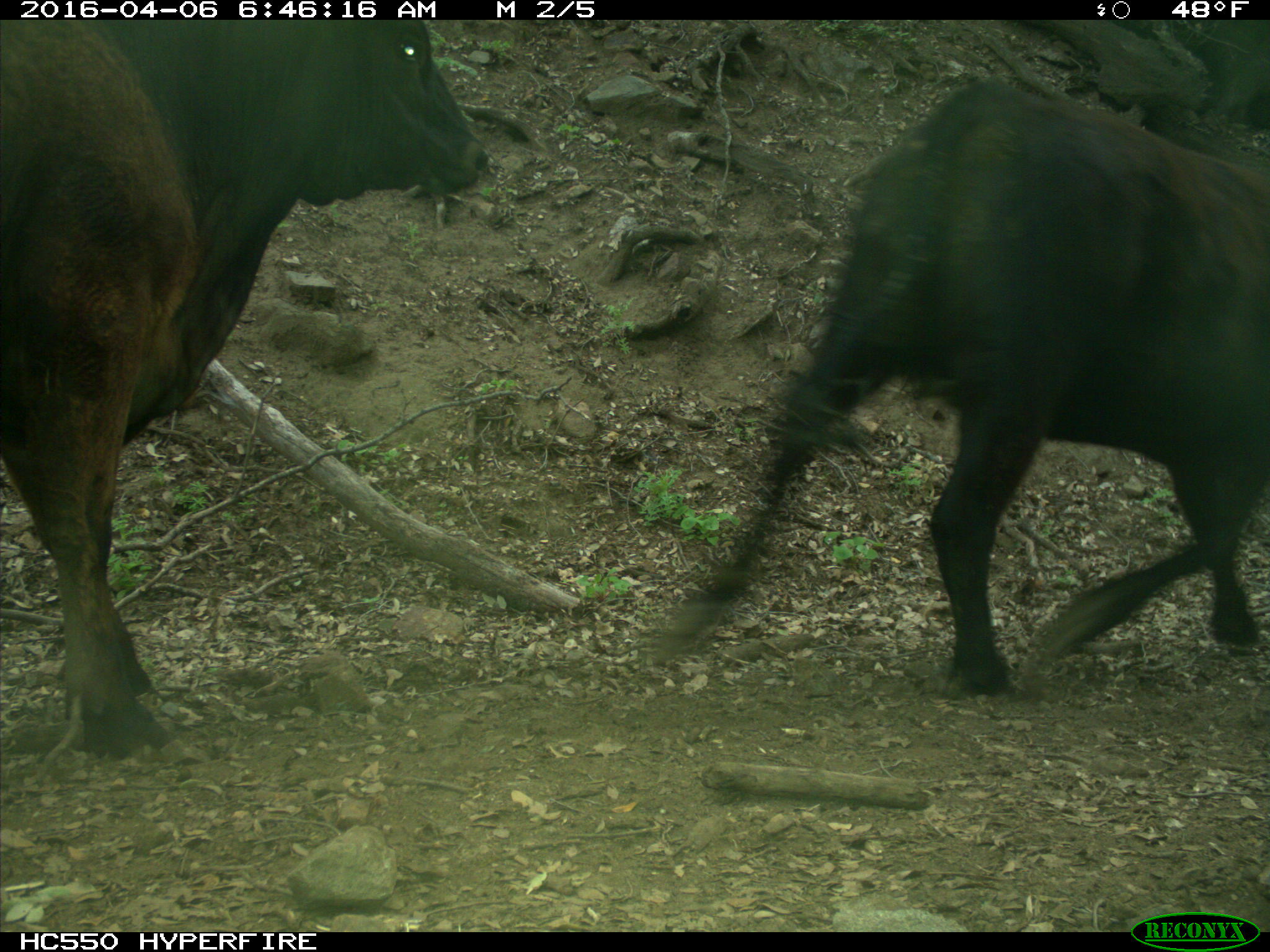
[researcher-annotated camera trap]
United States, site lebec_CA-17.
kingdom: Animalia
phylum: Chordata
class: Mammalia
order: Artiodactyla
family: Bovidae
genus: Bos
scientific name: Bos taurus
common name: domestic cow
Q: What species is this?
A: Bos taurus (domestic cow).